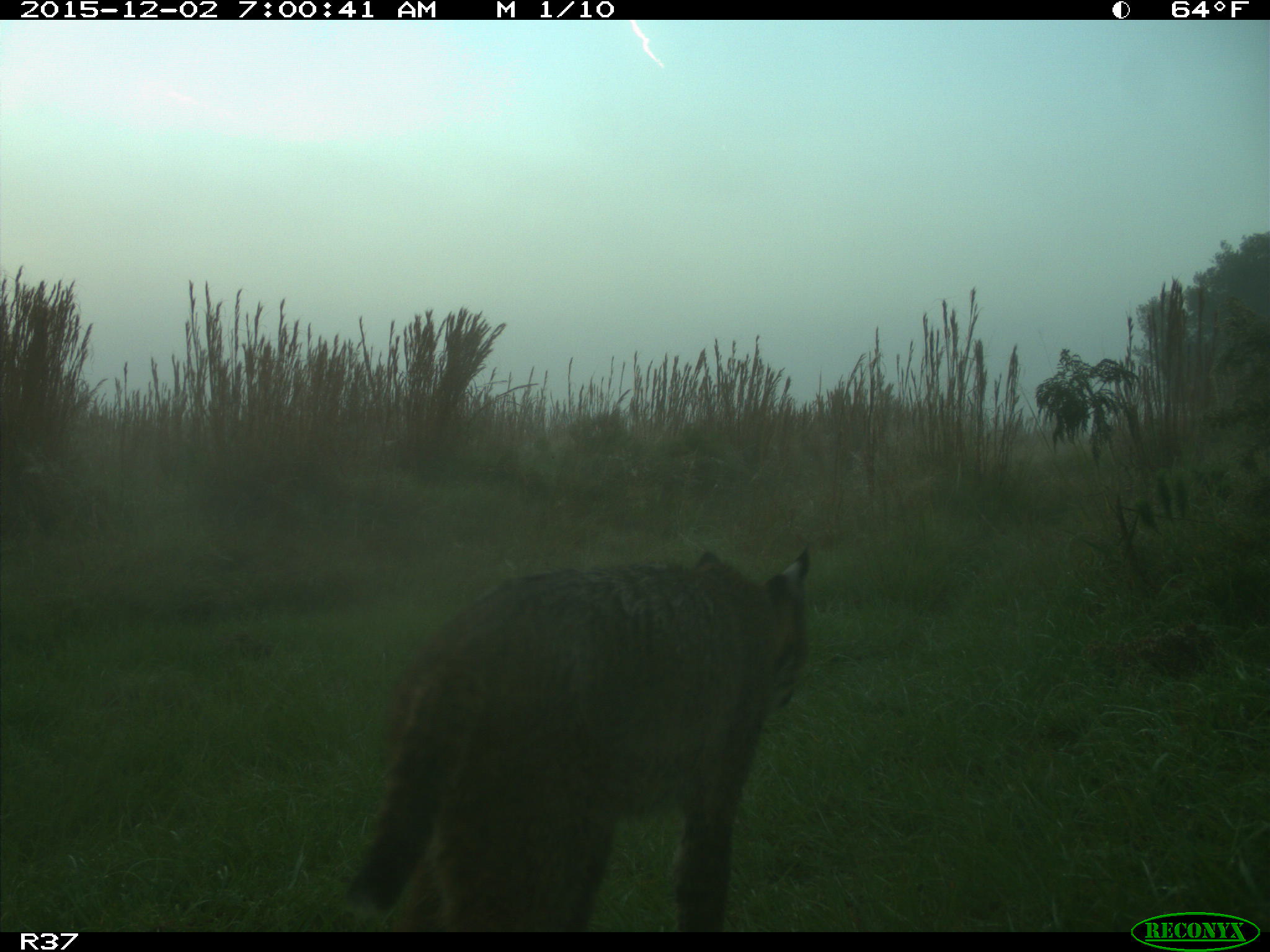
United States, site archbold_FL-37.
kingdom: Animalia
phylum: Chordata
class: Mammalia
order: Carnivora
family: Felidae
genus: Lynx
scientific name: Lynx rufus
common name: bobcat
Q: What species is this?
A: Lynx rufus (bobcat).